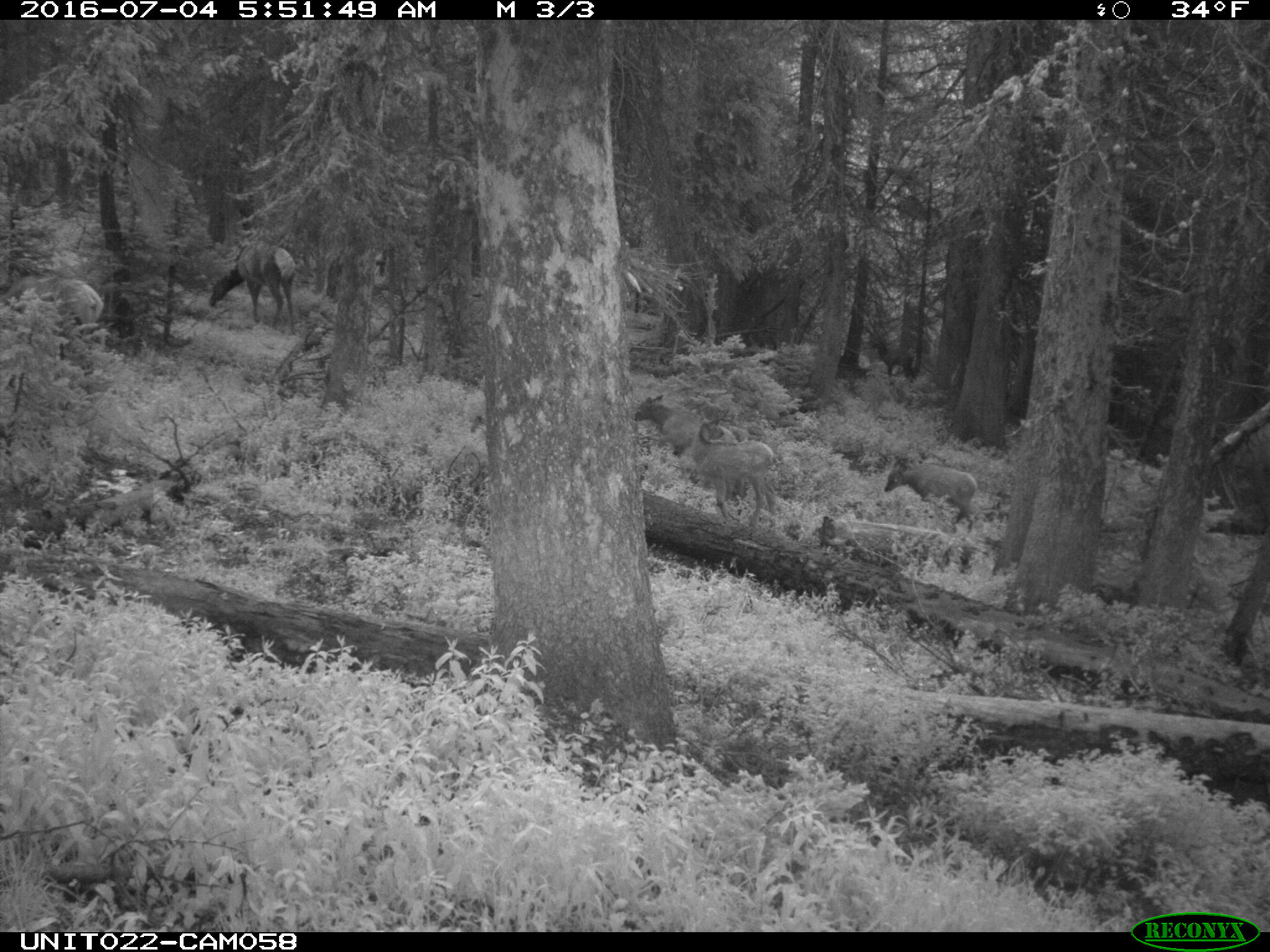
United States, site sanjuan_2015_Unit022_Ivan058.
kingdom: Animalia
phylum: Chordata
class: Mammalia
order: Artiodactyla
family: Cervidae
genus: Cervus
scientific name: Cervus elaphus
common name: red deer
Cervus elaphus (red deer).